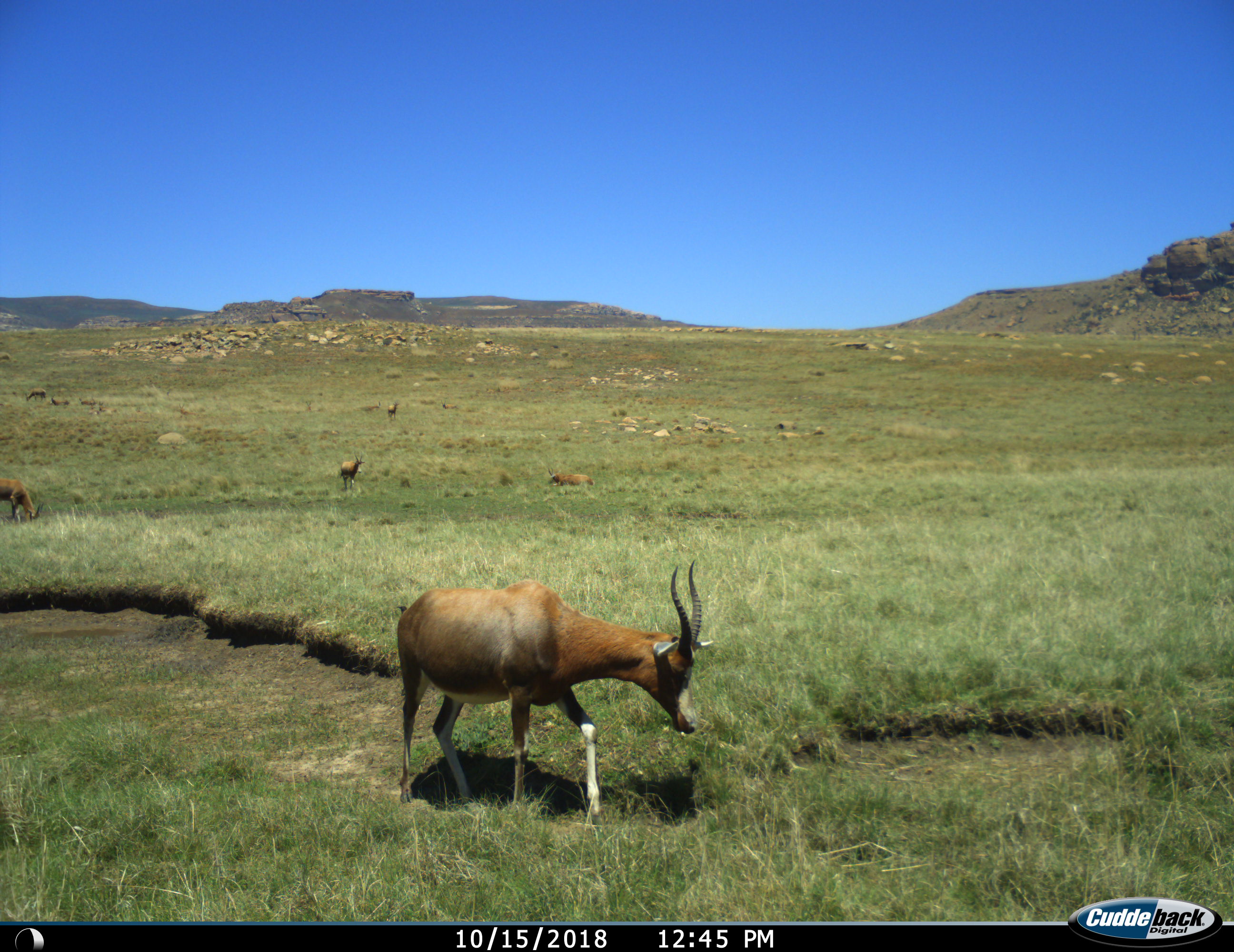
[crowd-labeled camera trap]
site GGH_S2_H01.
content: unidentified animal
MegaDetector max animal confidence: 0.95